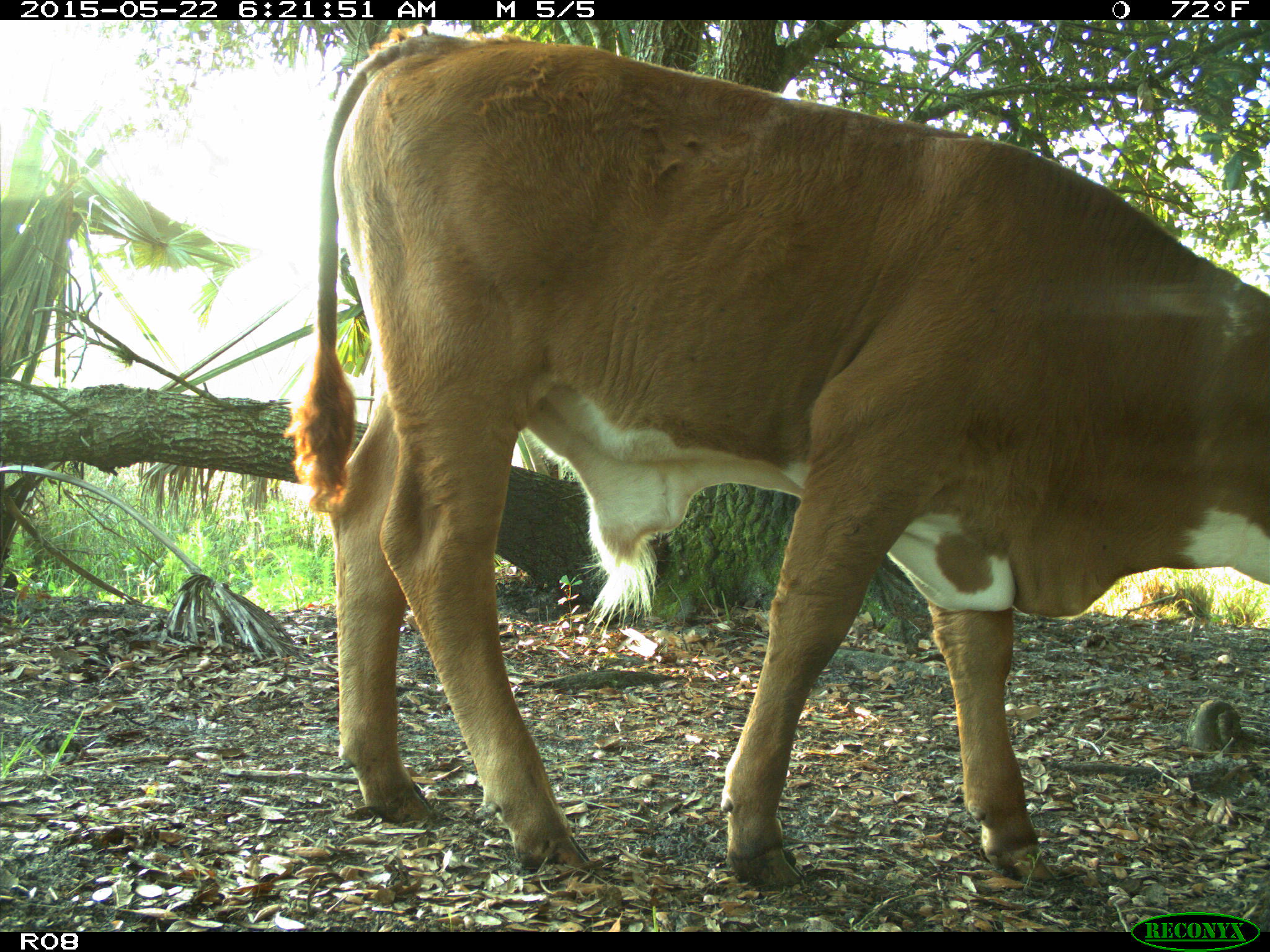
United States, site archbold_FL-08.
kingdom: Animalia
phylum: Chordata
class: Mammalia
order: Artiodactyla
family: Bovidae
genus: Bos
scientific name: Bos taurus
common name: domestic cow